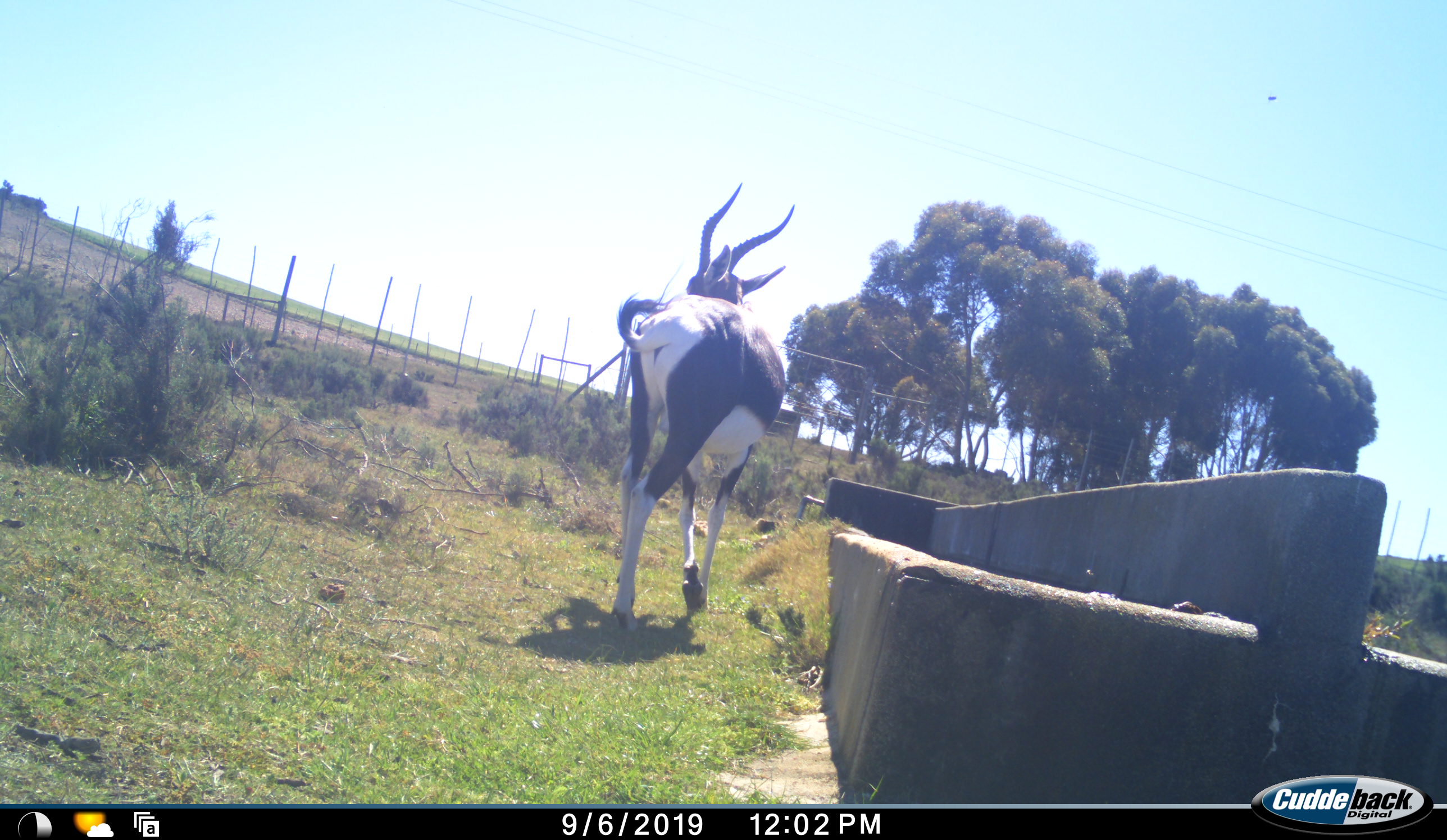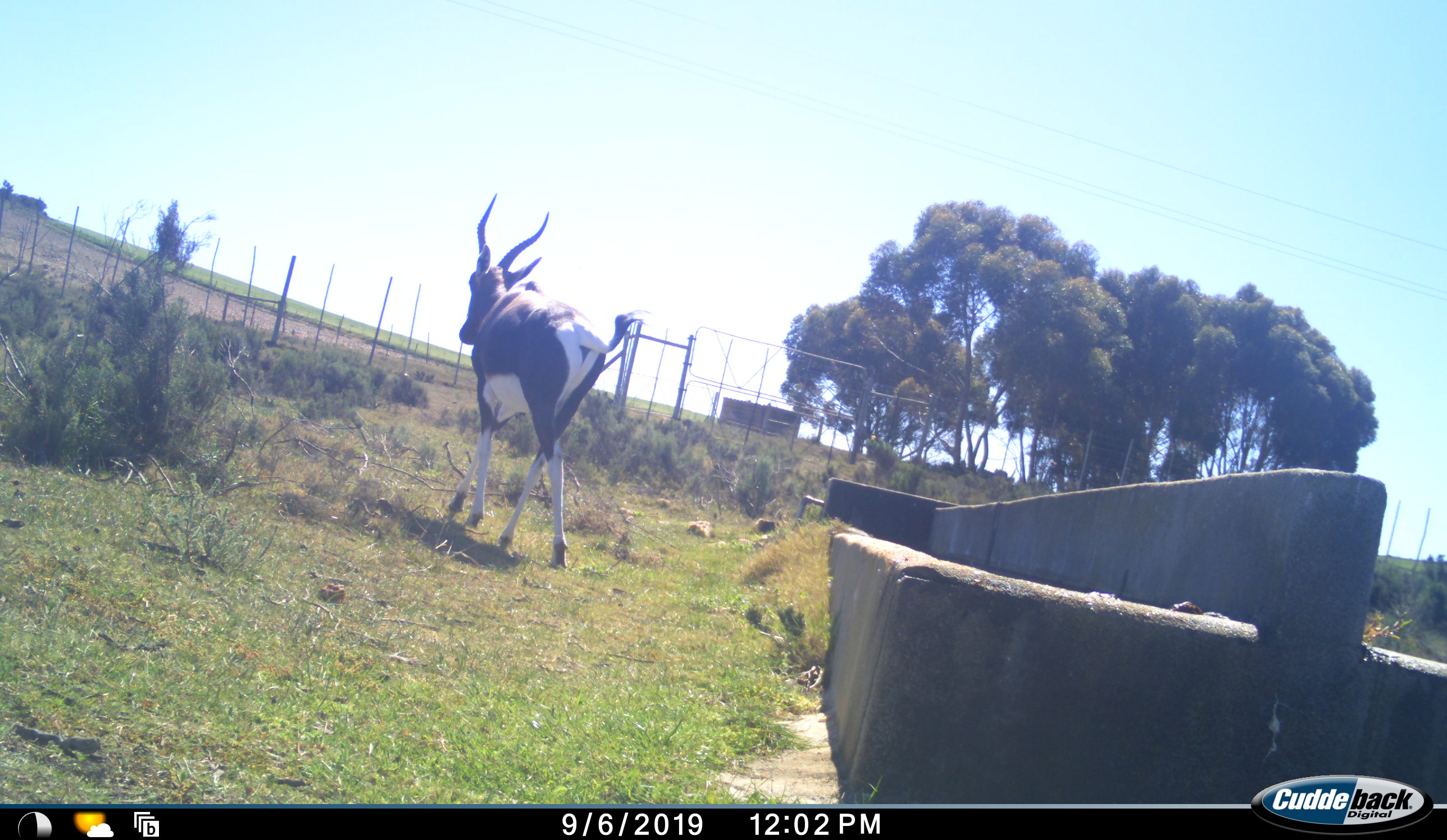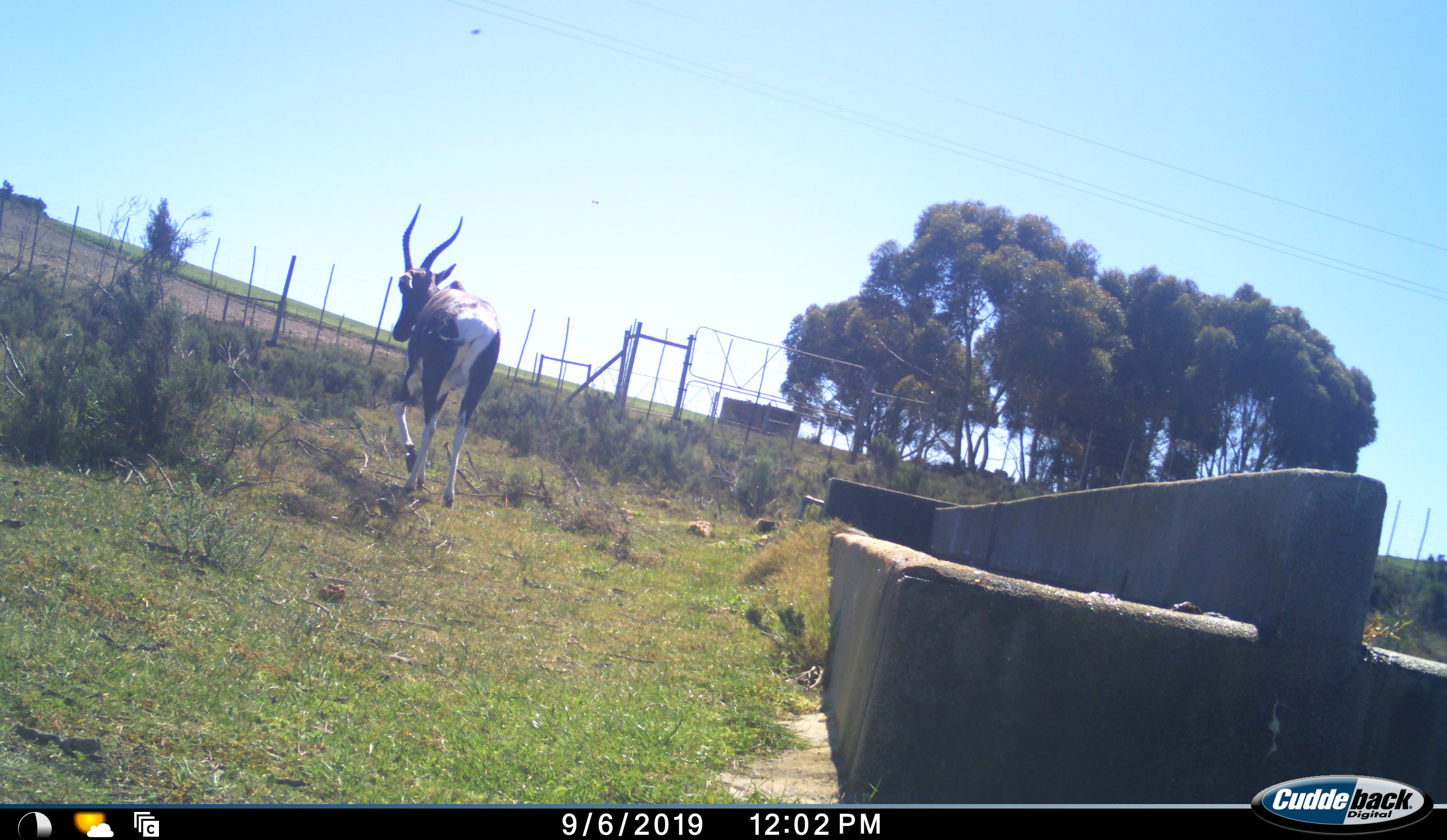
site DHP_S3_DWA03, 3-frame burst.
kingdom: Animalia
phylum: Chordata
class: Mammalia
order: Artiodactyla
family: Bovidae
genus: Damaliscus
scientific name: Damaliscus pygargus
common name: bontebok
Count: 1.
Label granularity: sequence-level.